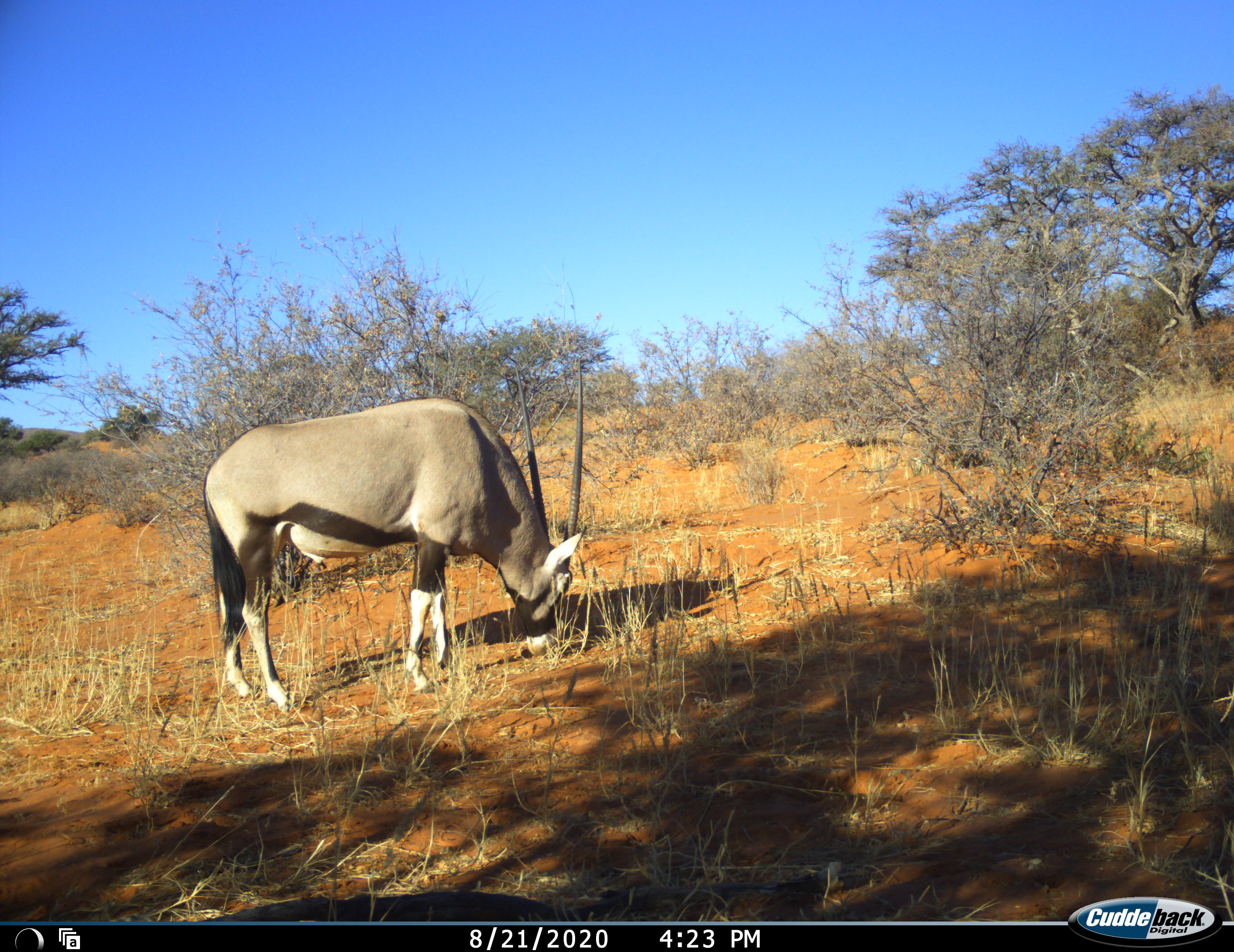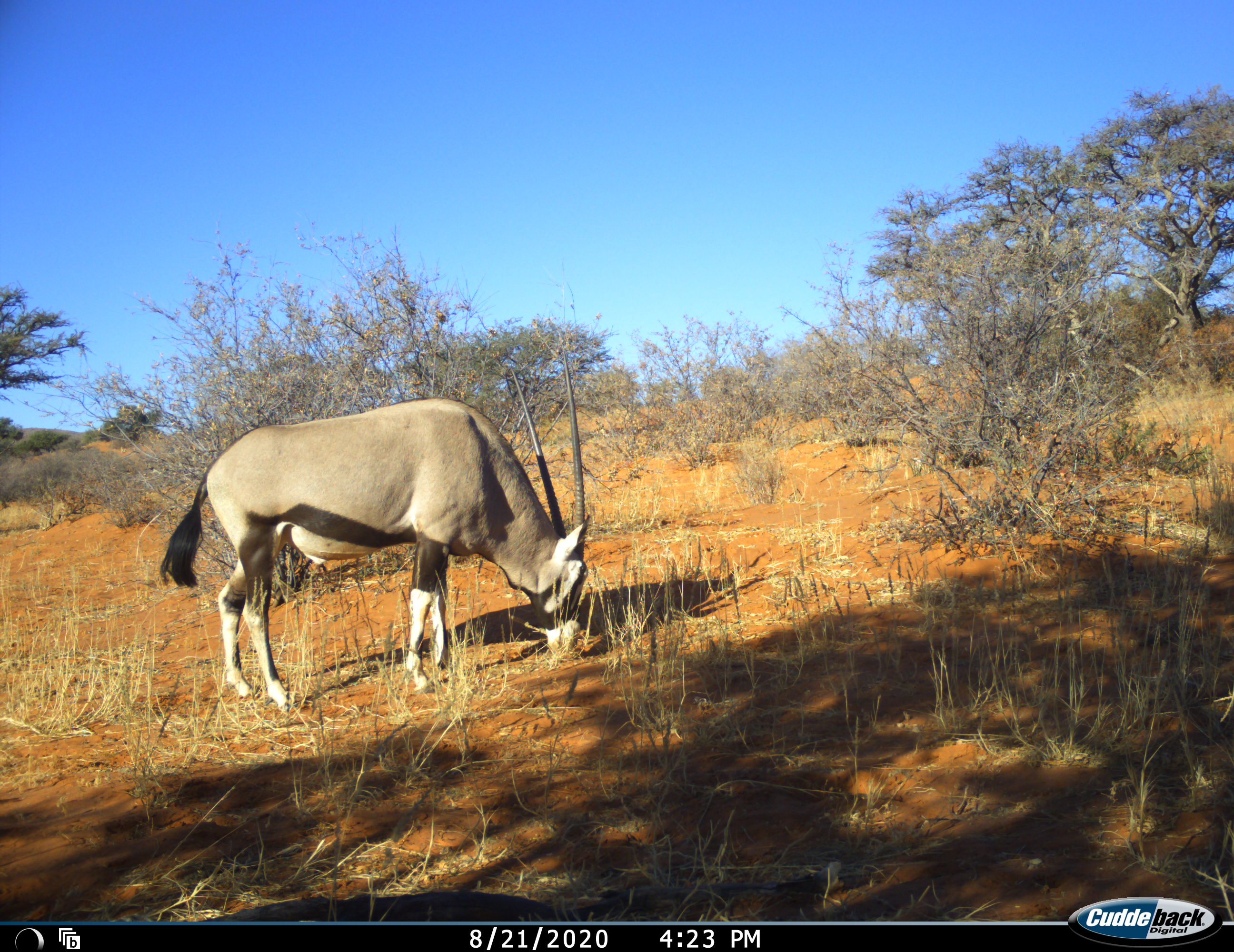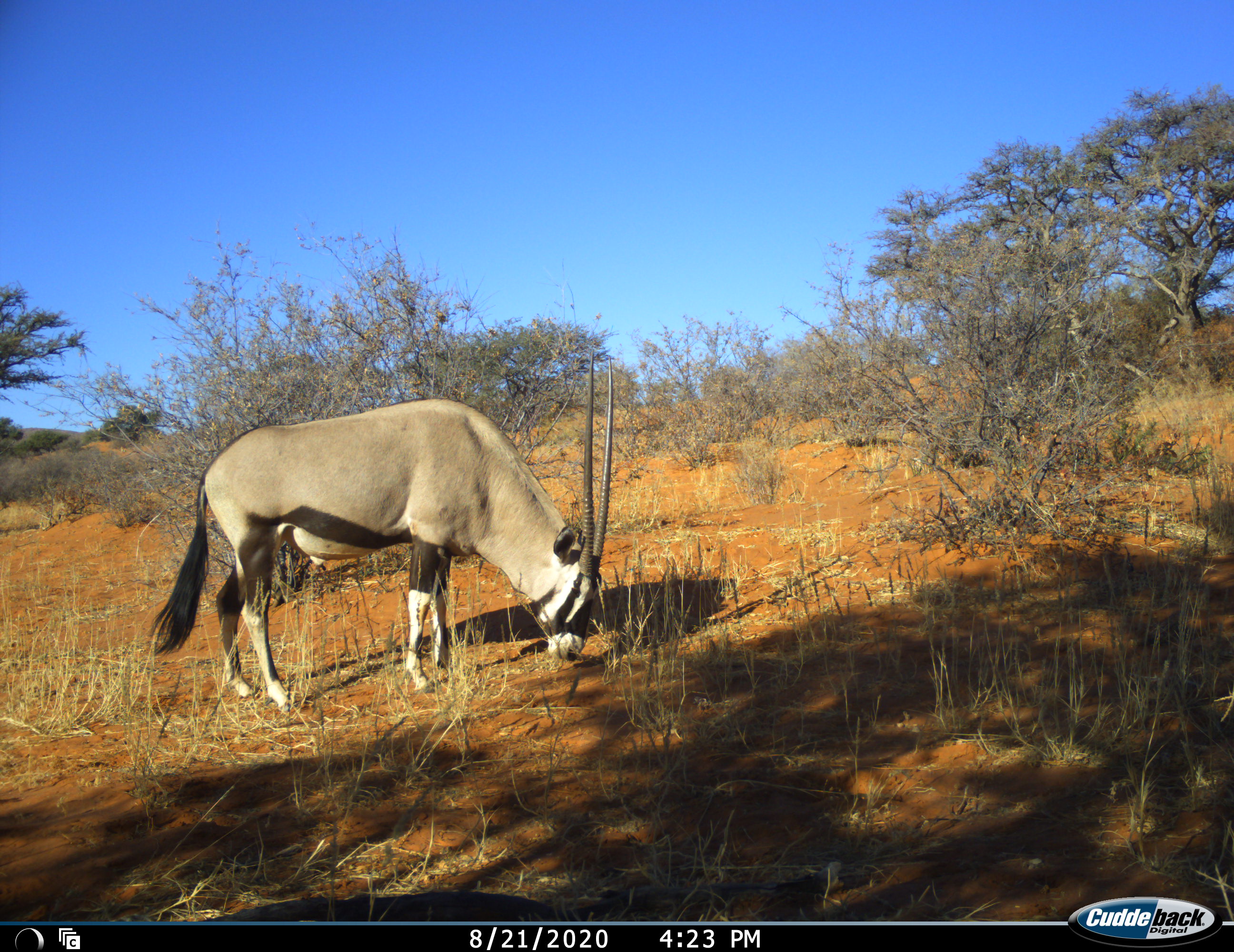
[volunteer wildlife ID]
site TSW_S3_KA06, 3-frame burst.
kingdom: Animalia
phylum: Chordata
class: Mammalia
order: Artiodactyla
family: Bovidae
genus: Oryx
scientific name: Oryx gazella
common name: gemsbok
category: oryx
Oryx (gemsbok) (Oryx gazella), count 1. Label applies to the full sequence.